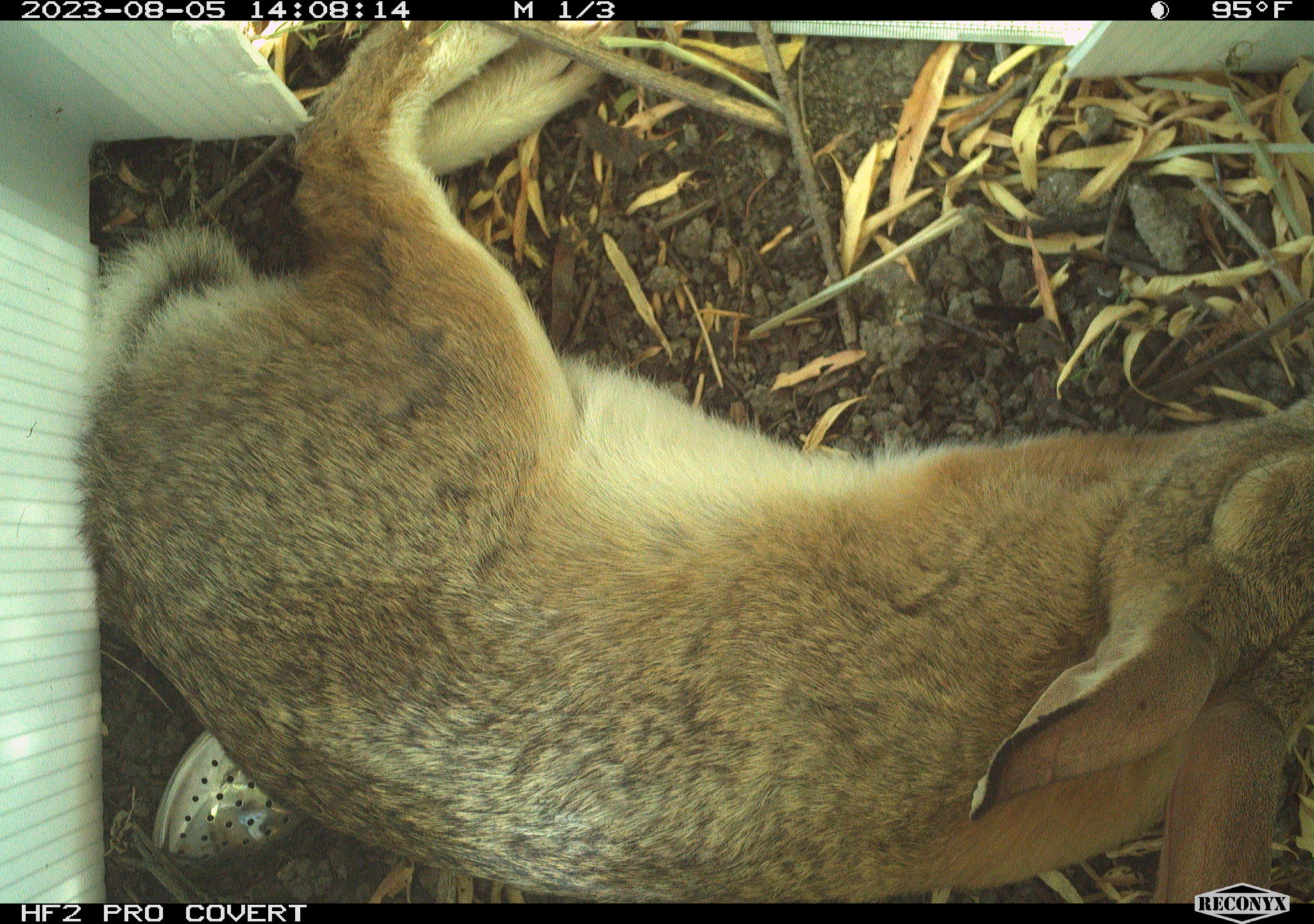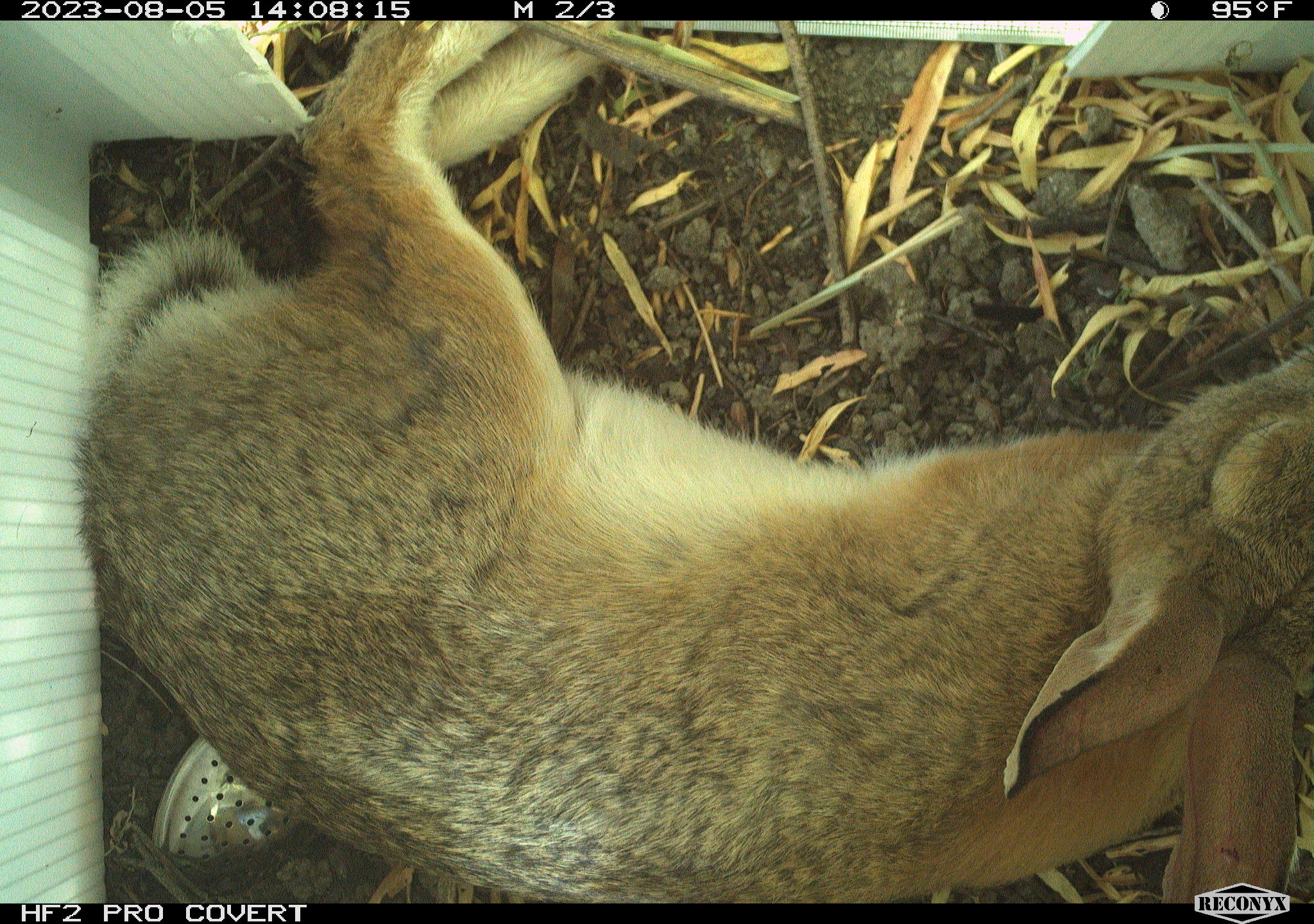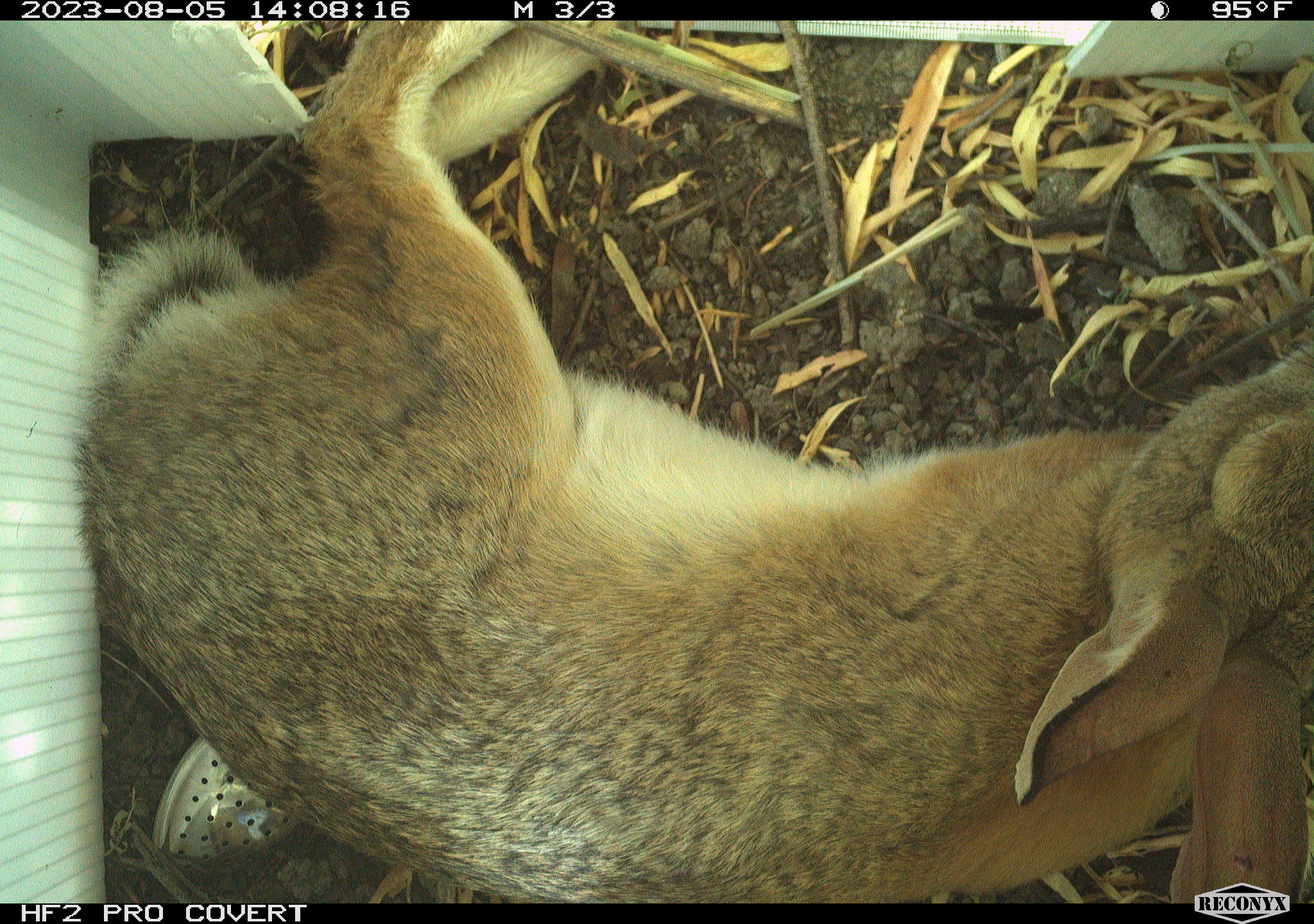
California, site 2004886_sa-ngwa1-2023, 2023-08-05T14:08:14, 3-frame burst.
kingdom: Animalia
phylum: Chordata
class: Mammalia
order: Lagomorpha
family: Leporidae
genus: Sylvilagus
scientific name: Sylvilagus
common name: cottontail rabbits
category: sylvilagus species